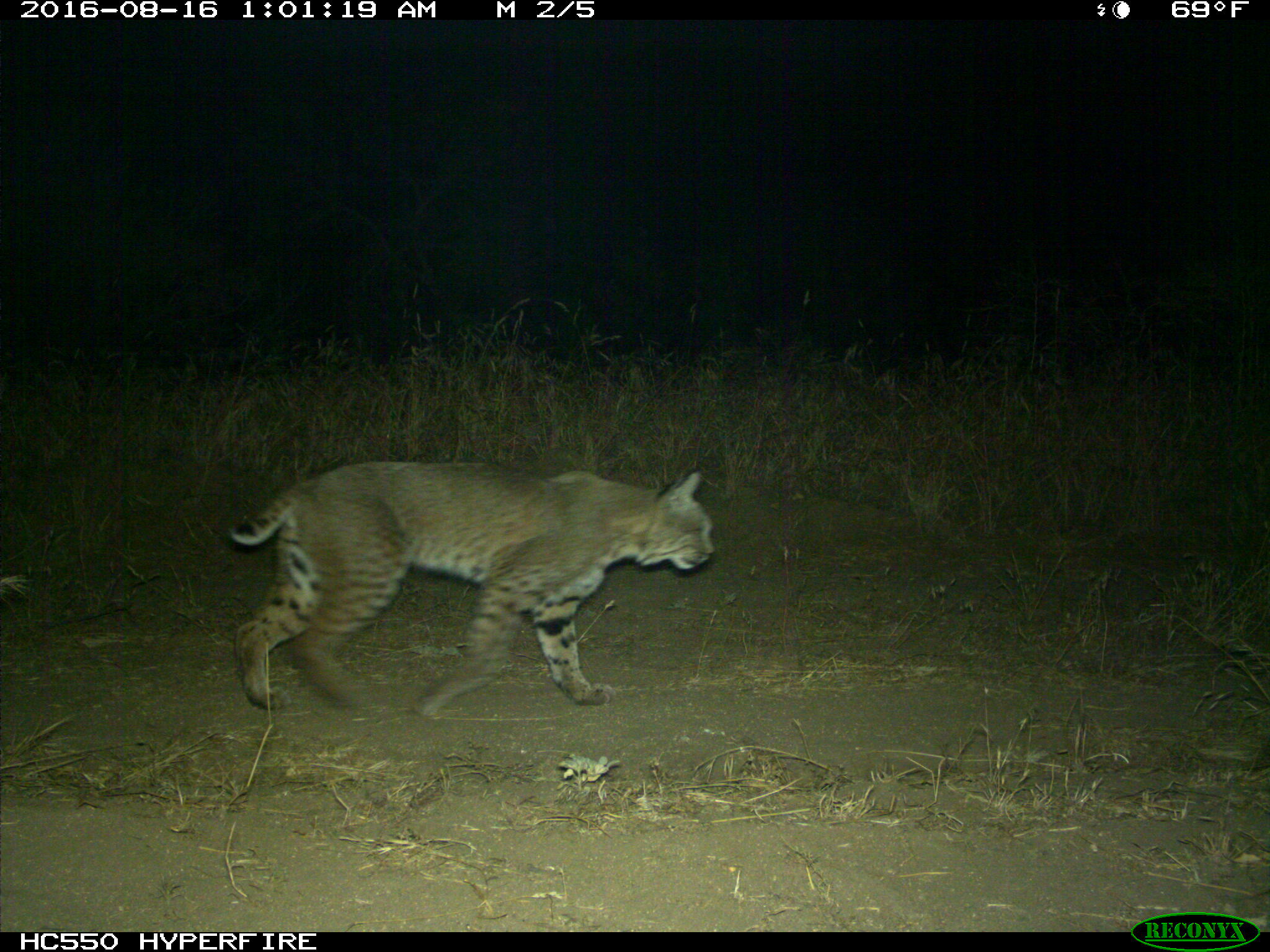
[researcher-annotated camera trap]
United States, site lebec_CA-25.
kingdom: Animalia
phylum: Chordata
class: Mammalia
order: Carnivora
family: Felidae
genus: Lynx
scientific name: Lynx rufus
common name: bobcat